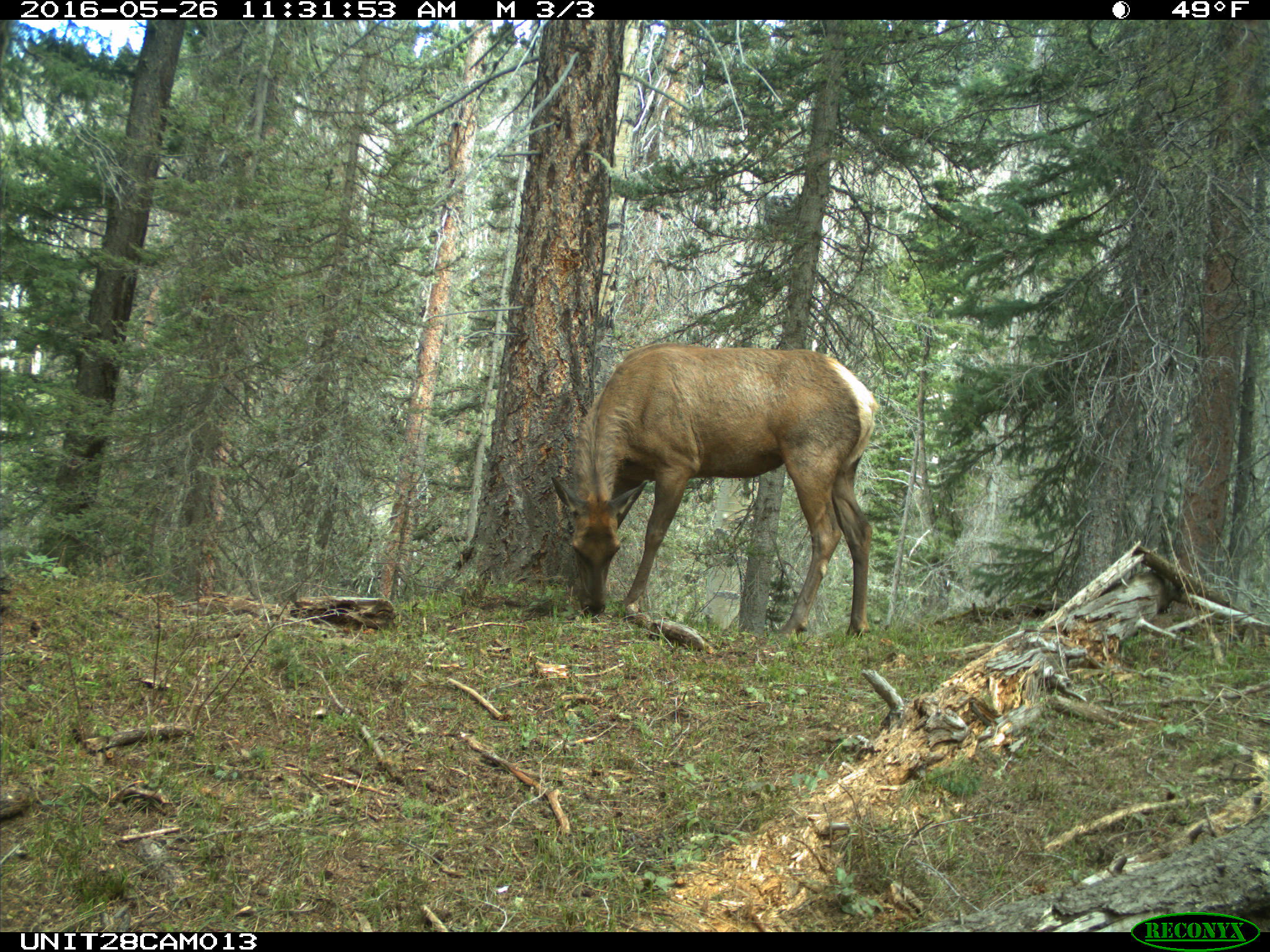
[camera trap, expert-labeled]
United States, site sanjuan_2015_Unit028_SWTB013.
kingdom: Animalia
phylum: Chordata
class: Mammalia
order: Artiodactyla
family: Cervidae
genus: Cervus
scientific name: Cervus elaphus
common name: red deer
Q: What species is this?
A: Cervus elaphus (red deer).